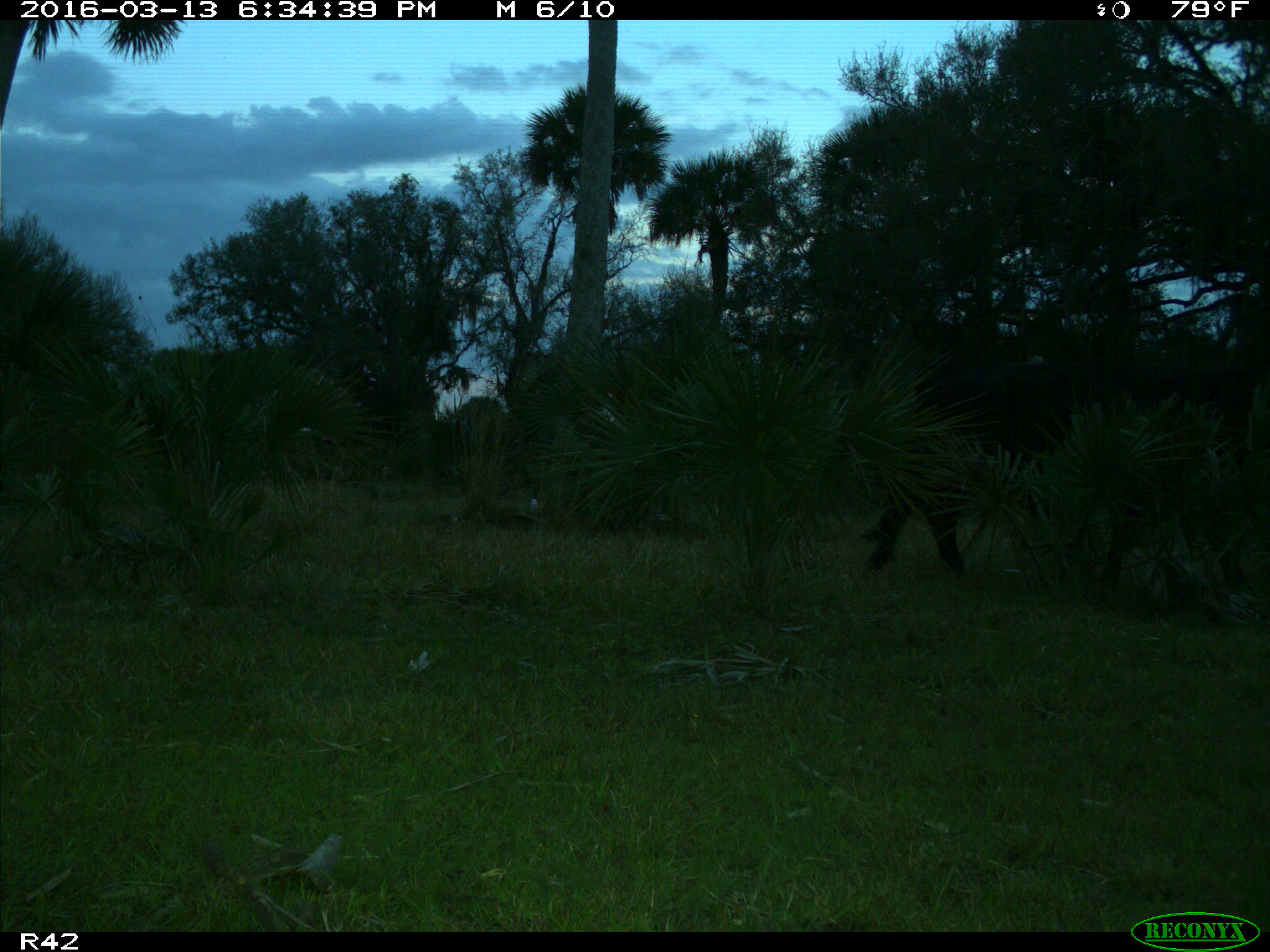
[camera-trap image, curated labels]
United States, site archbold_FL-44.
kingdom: Animalia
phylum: Chordata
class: Mammalia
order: Artiodactyla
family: Bovidae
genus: Bos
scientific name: Bos taurus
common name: domestic cow